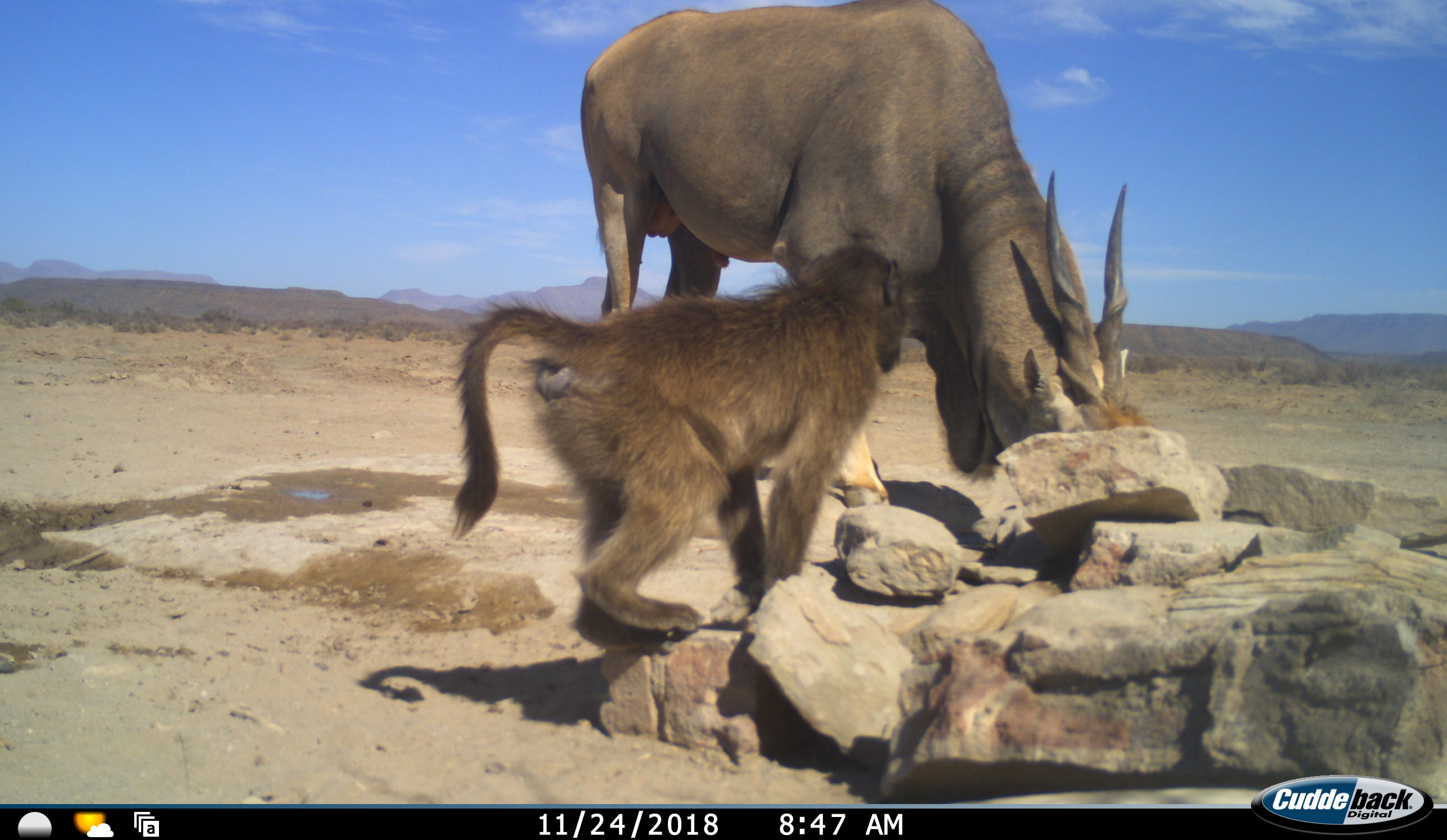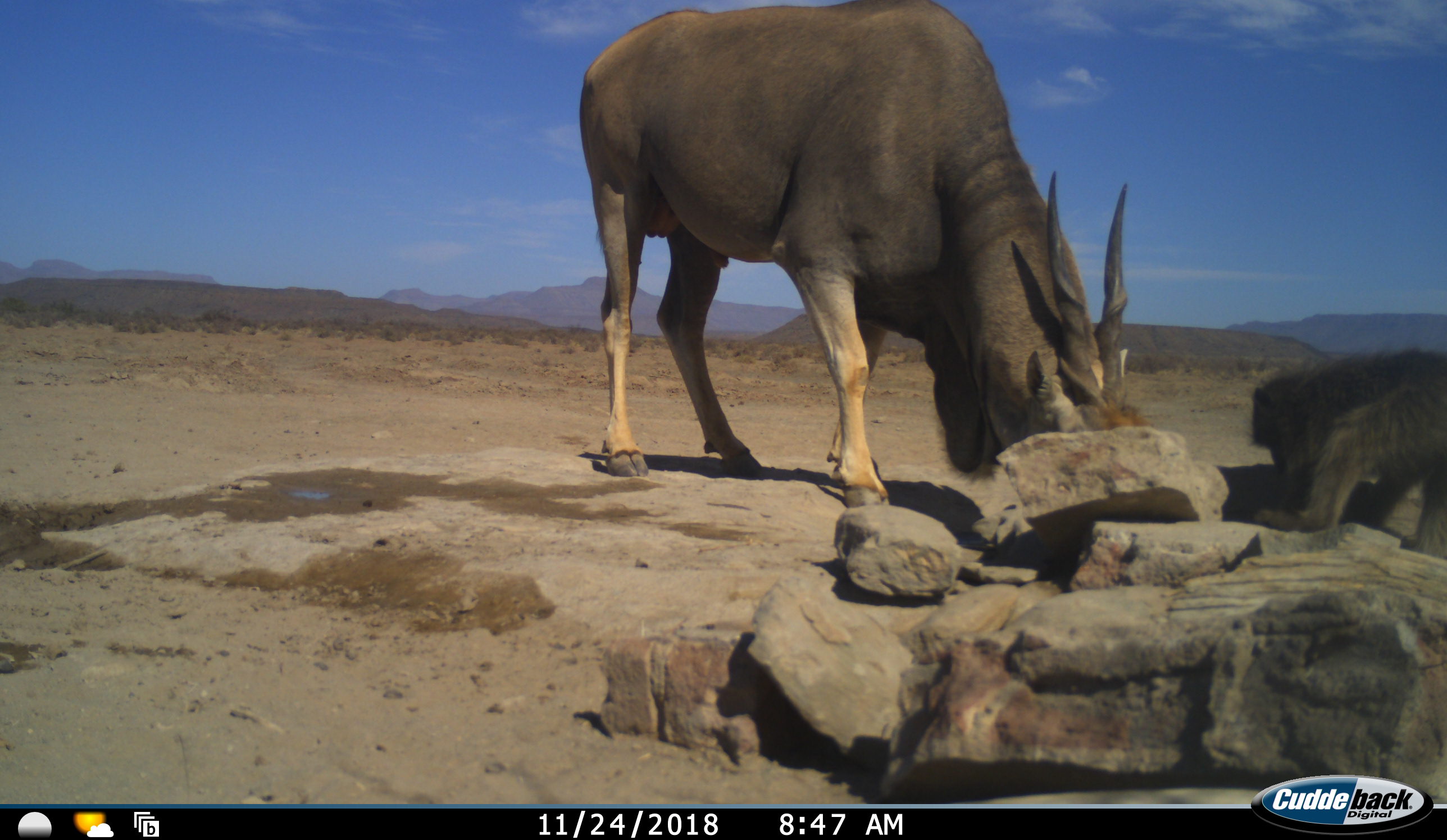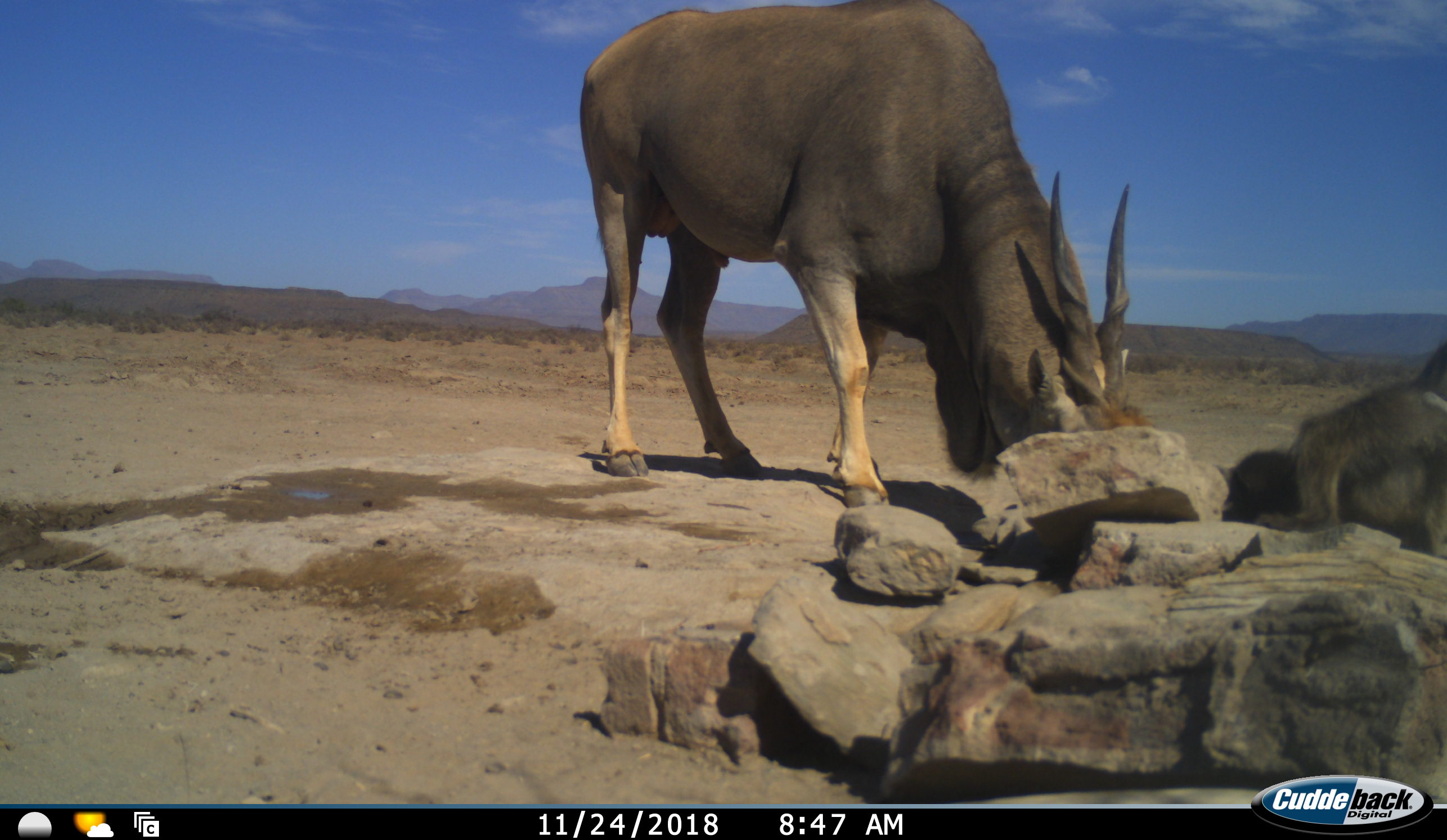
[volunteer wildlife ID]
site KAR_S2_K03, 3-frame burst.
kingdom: Animalia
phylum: Chordata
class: Mammalia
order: Primates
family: Cercopithecidae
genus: Papio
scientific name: Papio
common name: baboon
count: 1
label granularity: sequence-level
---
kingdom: Animalia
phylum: Chordata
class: Mammalia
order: Artiodactyla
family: Bovidae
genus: Tragelaphus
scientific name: Tragelaphus oryx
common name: eland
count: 1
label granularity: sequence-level